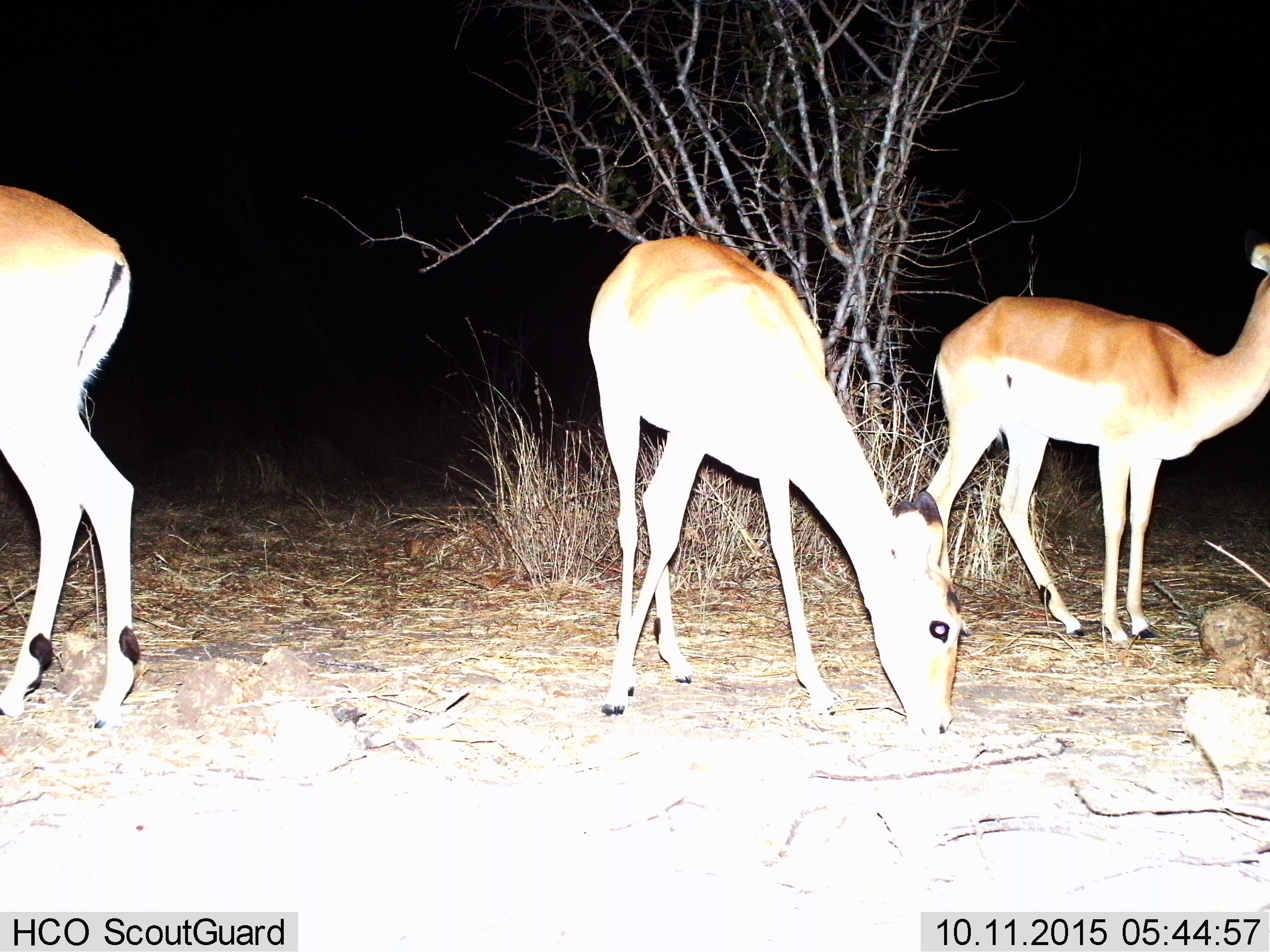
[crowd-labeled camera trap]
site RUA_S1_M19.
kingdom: Animalia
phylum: Chordata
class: Mammalia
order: Artiodactyla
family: Bovidae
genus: Aepyceros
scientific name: Aepyceros melampus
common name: impala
Impala (Aepyceros melampus), count 3. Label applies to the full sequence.